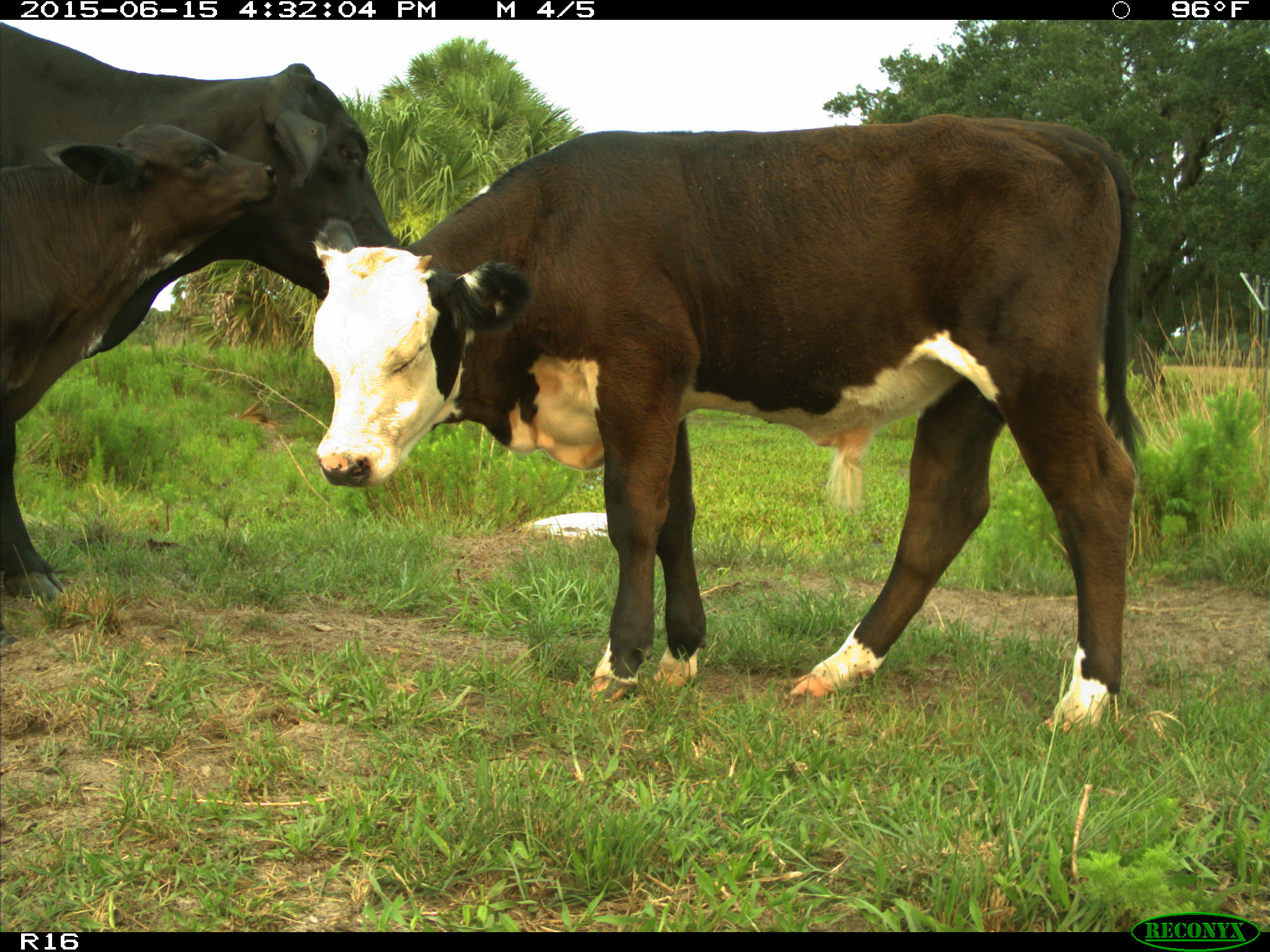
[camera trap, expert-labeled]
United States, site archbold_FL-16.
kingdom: Animalia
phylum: Chordata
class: Mammalia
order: Artiodactyla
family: Bovidae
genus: Bos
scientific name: Bos taurus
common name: domestic cow